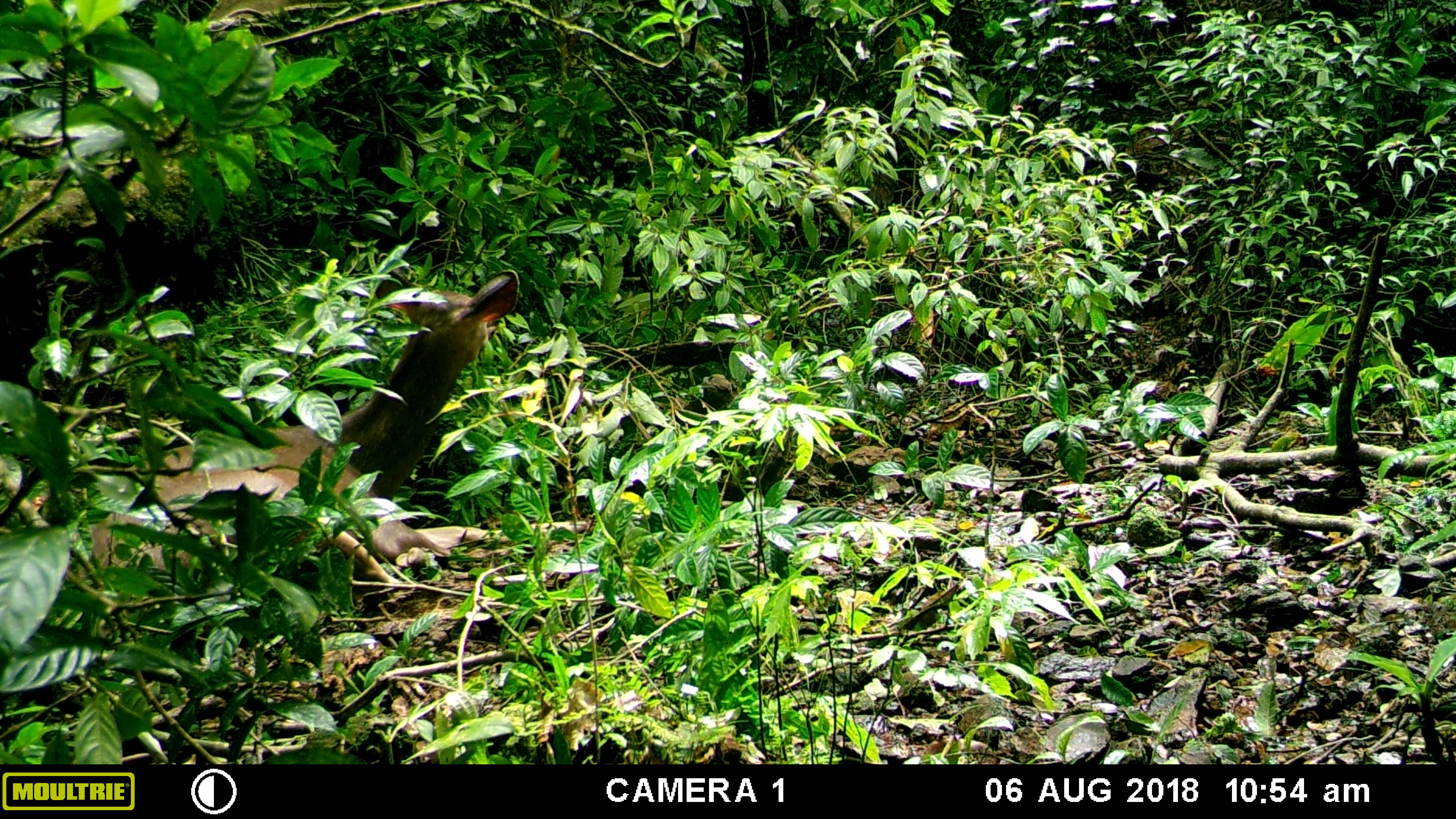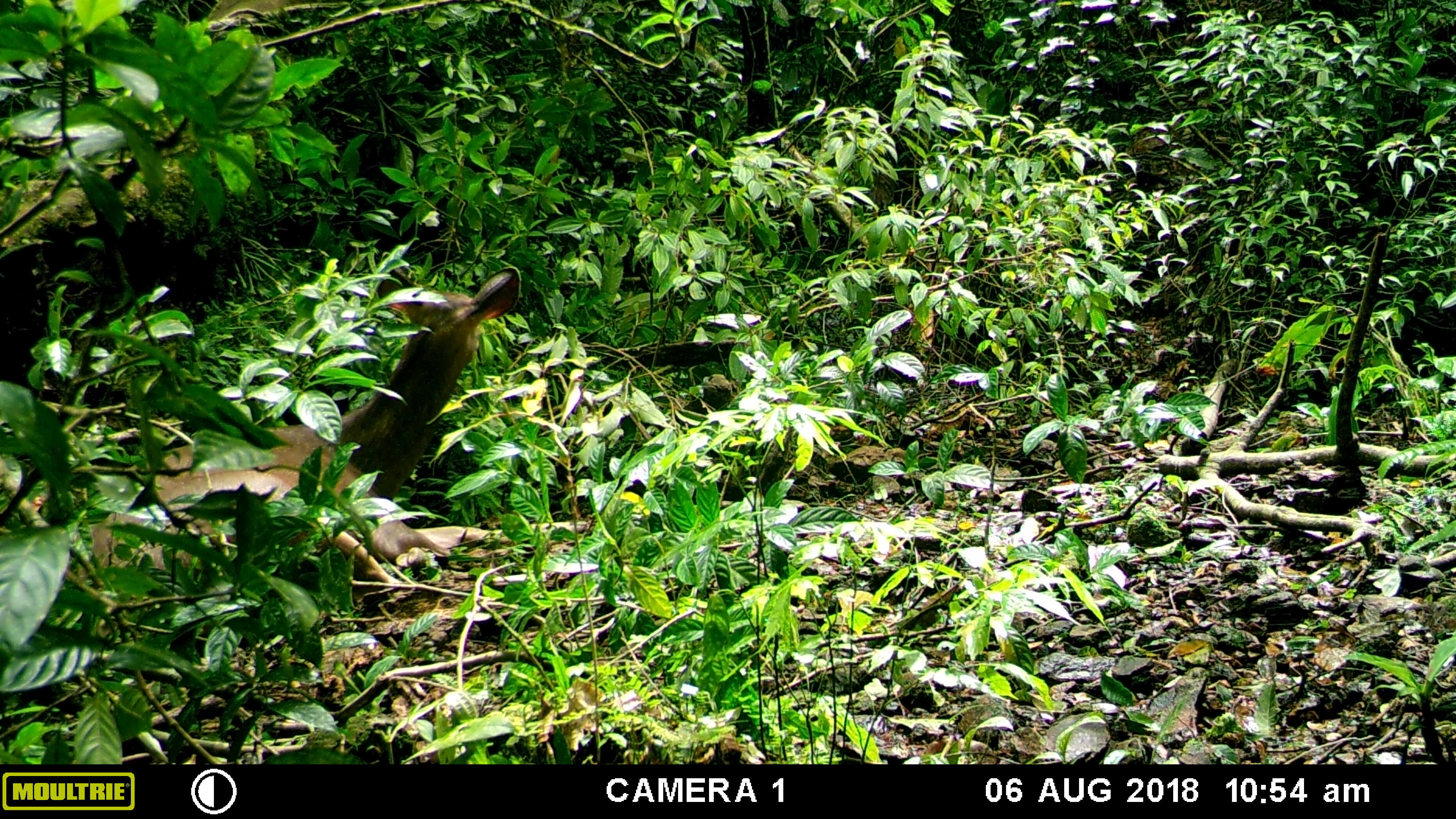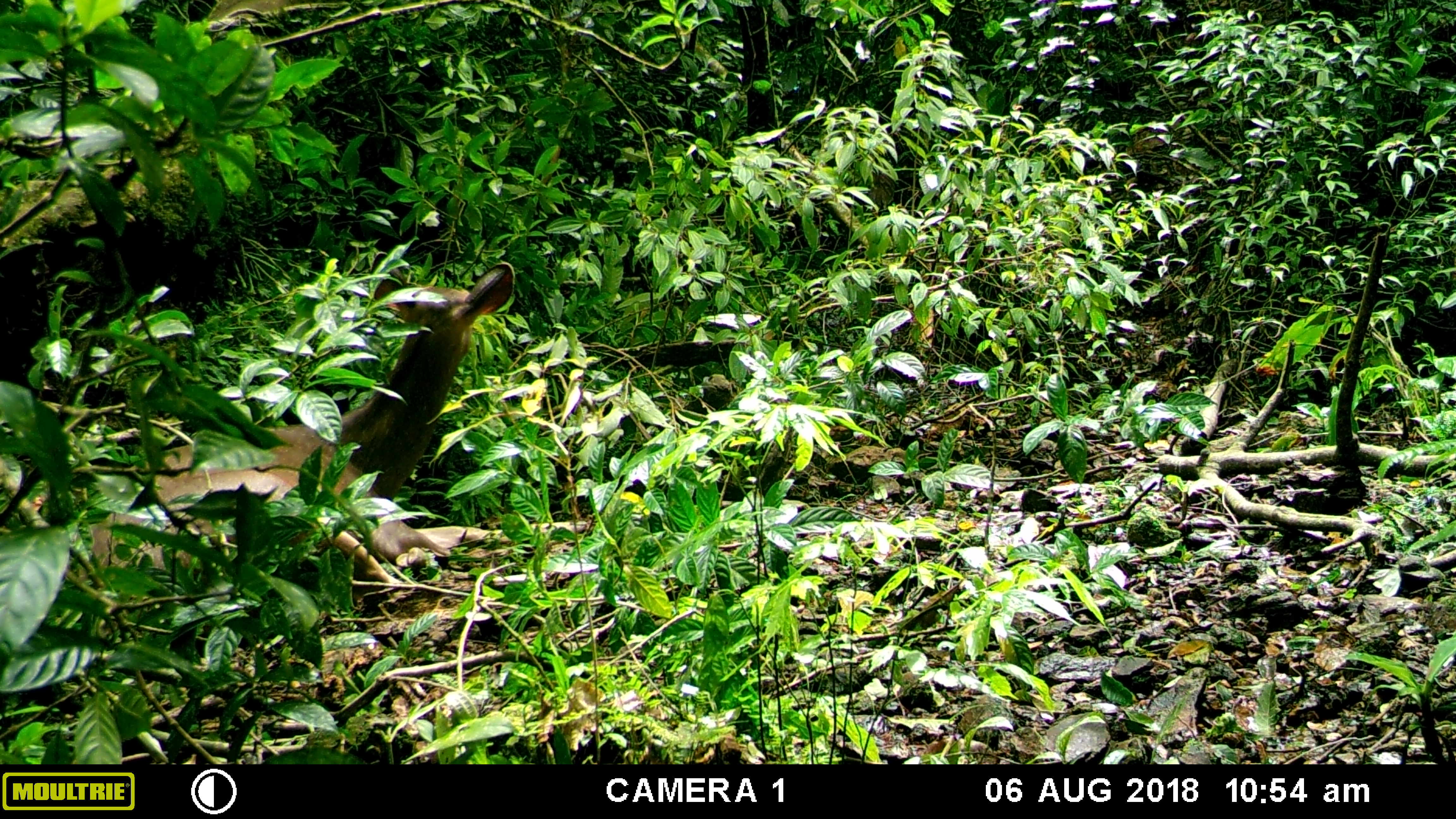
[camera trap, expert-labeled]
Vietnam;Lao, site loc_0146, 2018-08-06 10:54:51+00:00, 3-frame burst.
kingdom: Animalia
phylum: Chordata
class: Mammalia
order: Artiodactyla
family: Cervidae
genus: Rusa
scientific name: Rusa unicolor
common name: sambar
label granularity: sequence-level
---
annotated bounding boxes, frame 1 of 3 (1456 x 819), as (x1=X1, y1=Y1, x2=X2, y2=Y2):
sambar: (x1=90, y1=268, x2=588, y2=587)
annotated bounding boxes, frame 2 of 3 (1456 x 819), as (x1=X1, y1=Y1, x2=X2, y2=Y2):
sambar: (x1=92, y1=265, x2=589, y2=584)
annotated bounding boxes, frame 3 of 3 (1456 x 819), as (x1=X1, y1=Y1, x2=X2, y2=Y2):
sambar: (x1=90, y1=261, x2=590, y2=585)